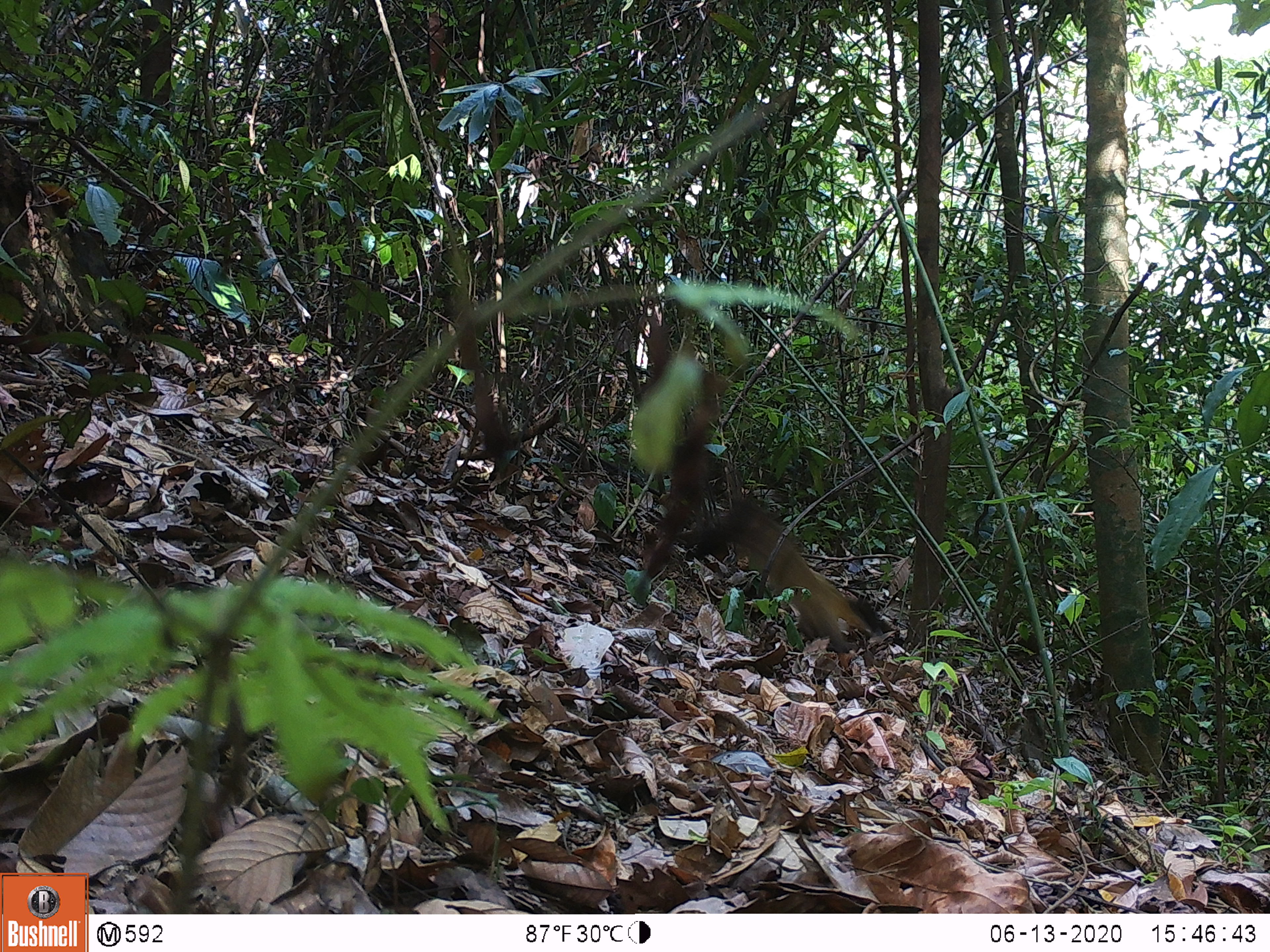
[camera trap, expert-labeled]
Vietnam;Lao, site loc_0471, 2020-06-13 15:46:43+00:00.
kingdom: Animalia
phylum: Chordata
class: Mammalia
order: Carnivora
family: Mustelidae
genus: Martes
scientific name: Martes flavigula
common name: yellow-throated marten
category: yellow throated marten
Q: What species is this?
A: Yellow throated marten (yellow-throated marten) (Martes flavigula).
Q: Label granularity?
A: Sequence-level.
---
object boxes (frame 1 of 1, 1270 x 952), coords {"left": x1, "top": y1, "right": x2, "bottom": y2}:
yellow throated marten: {"left": 673, "top": 484, "right": 884, "bottom": 653}